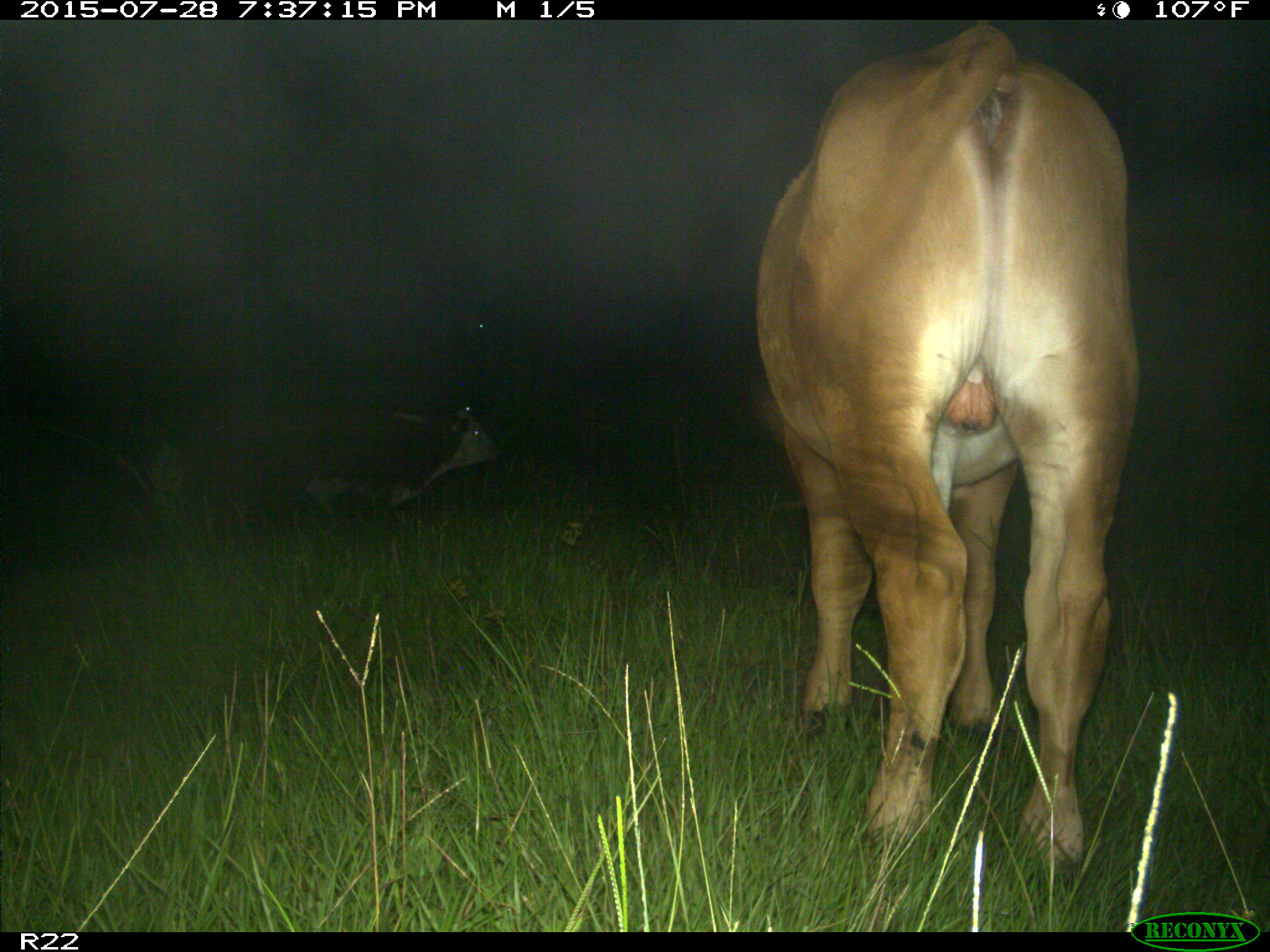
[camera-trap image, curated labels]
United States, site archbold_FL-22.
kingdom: Animalia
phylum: Chordata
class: Mammalia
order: Artiodactyla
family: Bovidae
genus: Bos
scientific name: Bos taurus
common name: domestic cow